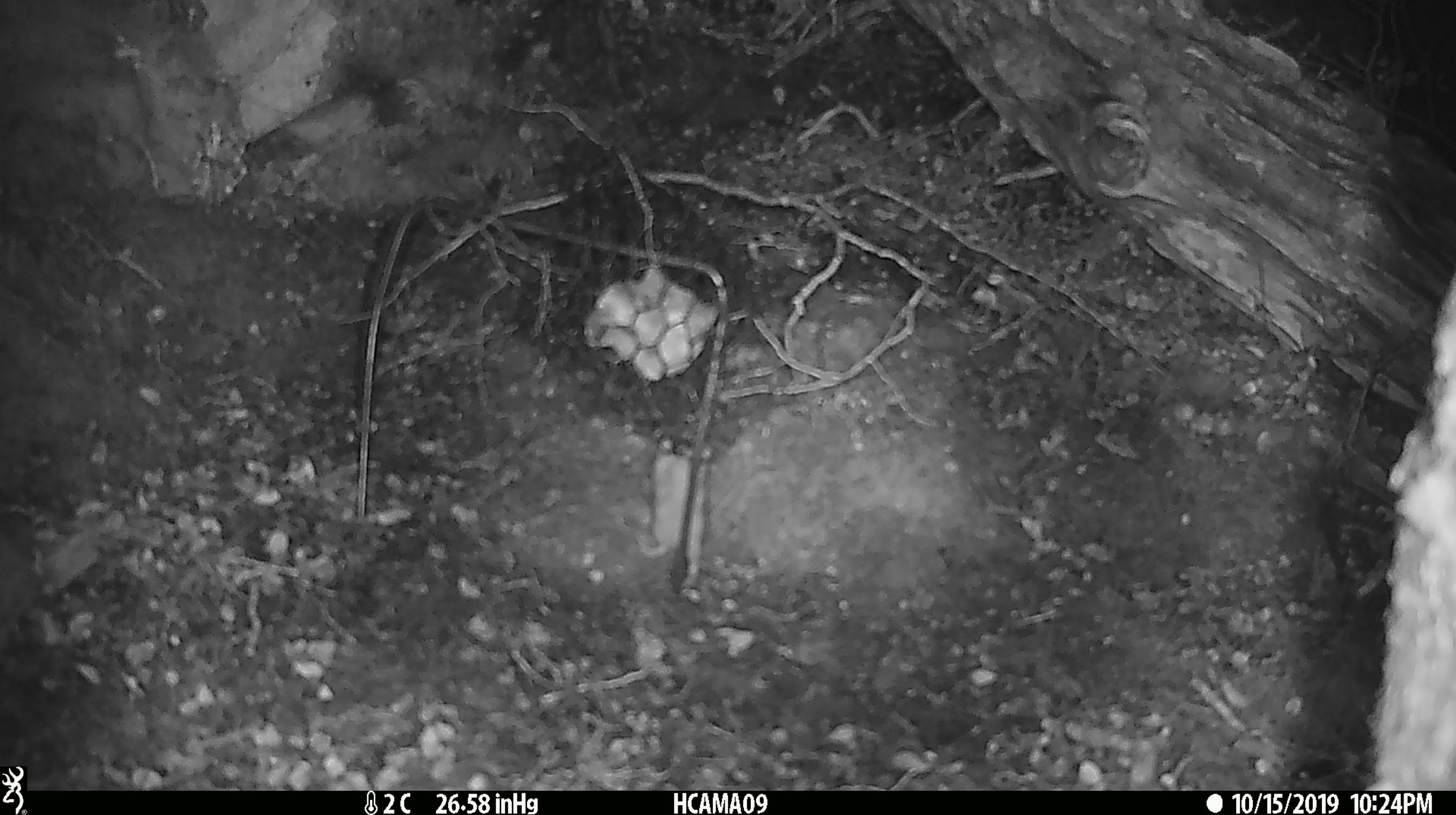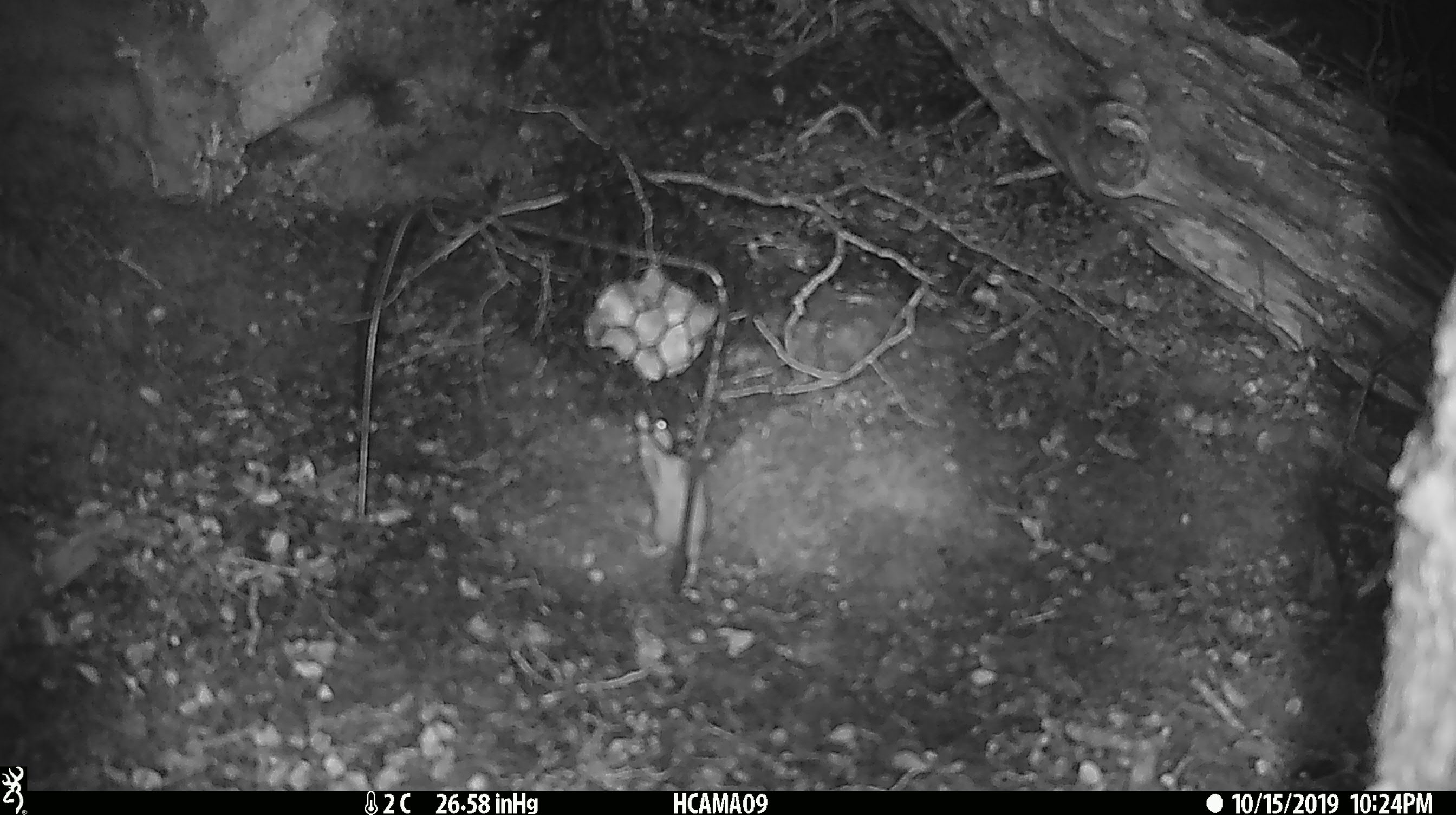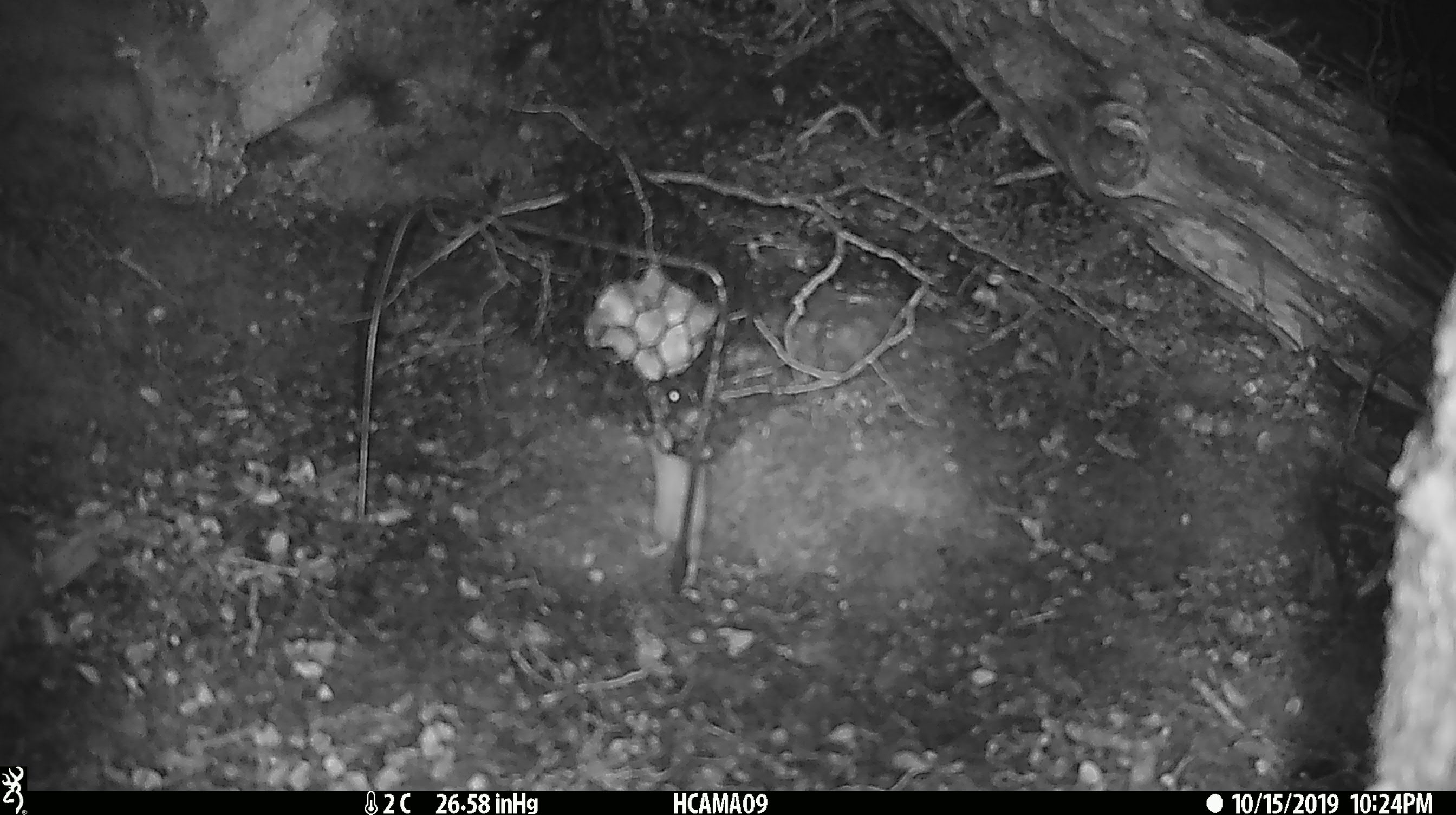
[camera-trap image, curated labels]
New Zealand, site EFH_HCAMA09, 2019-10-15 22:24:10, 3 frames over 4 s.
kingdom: Animalia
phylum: Chordata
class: Mammalia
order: Rodentia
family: Muridae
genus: Mus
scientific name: Mus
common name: mouse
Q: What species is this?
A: Mouse (Mus).